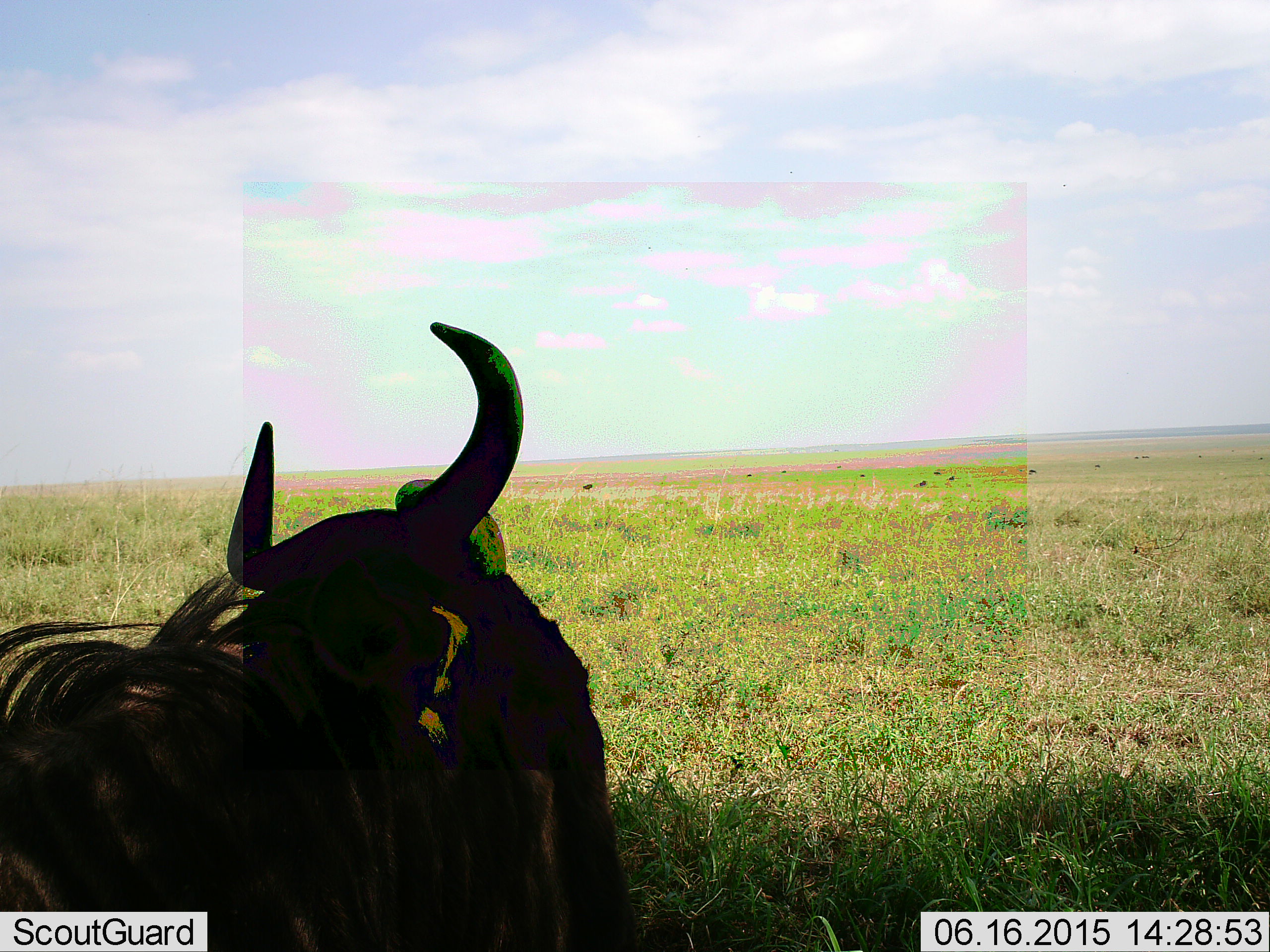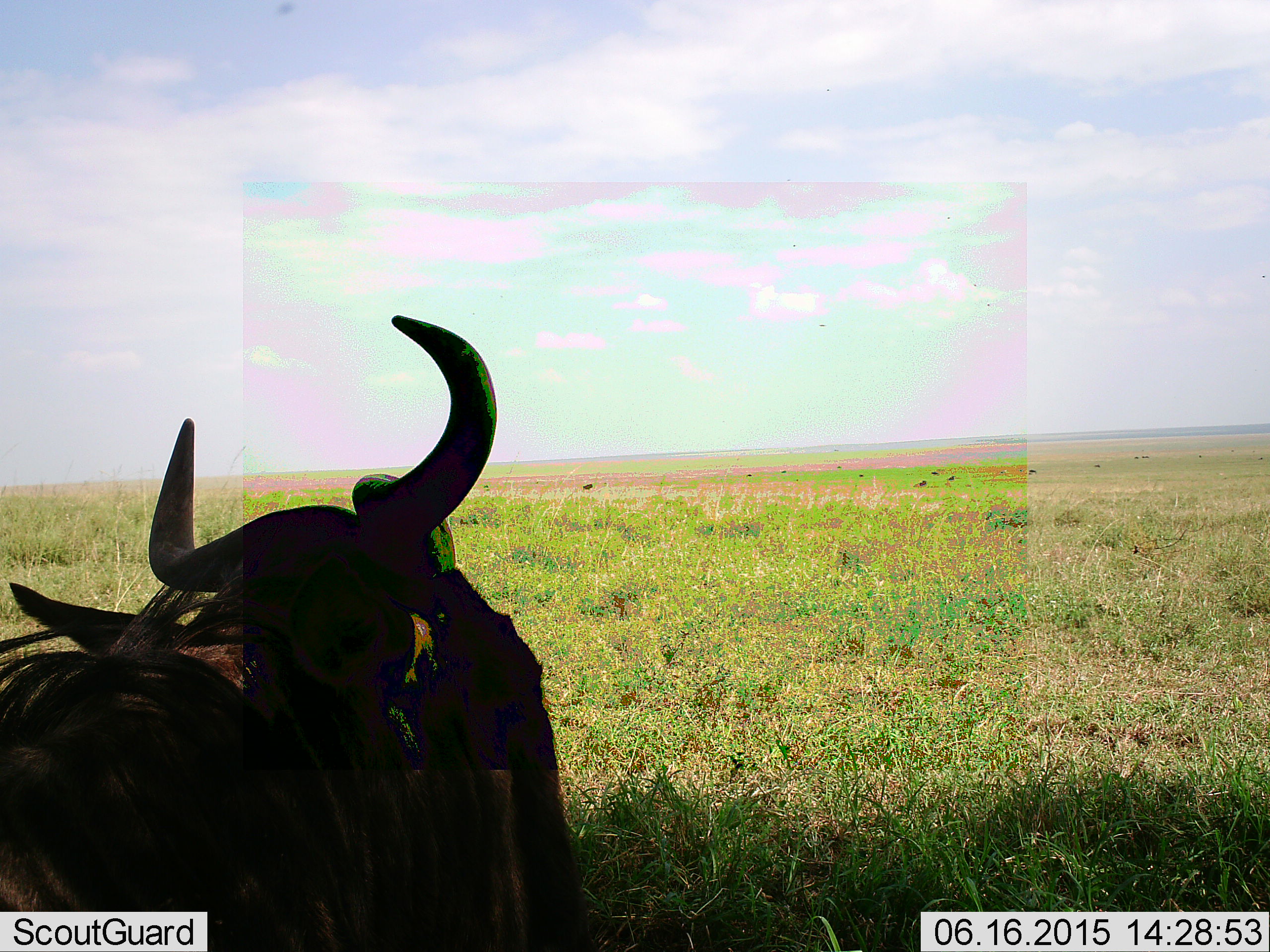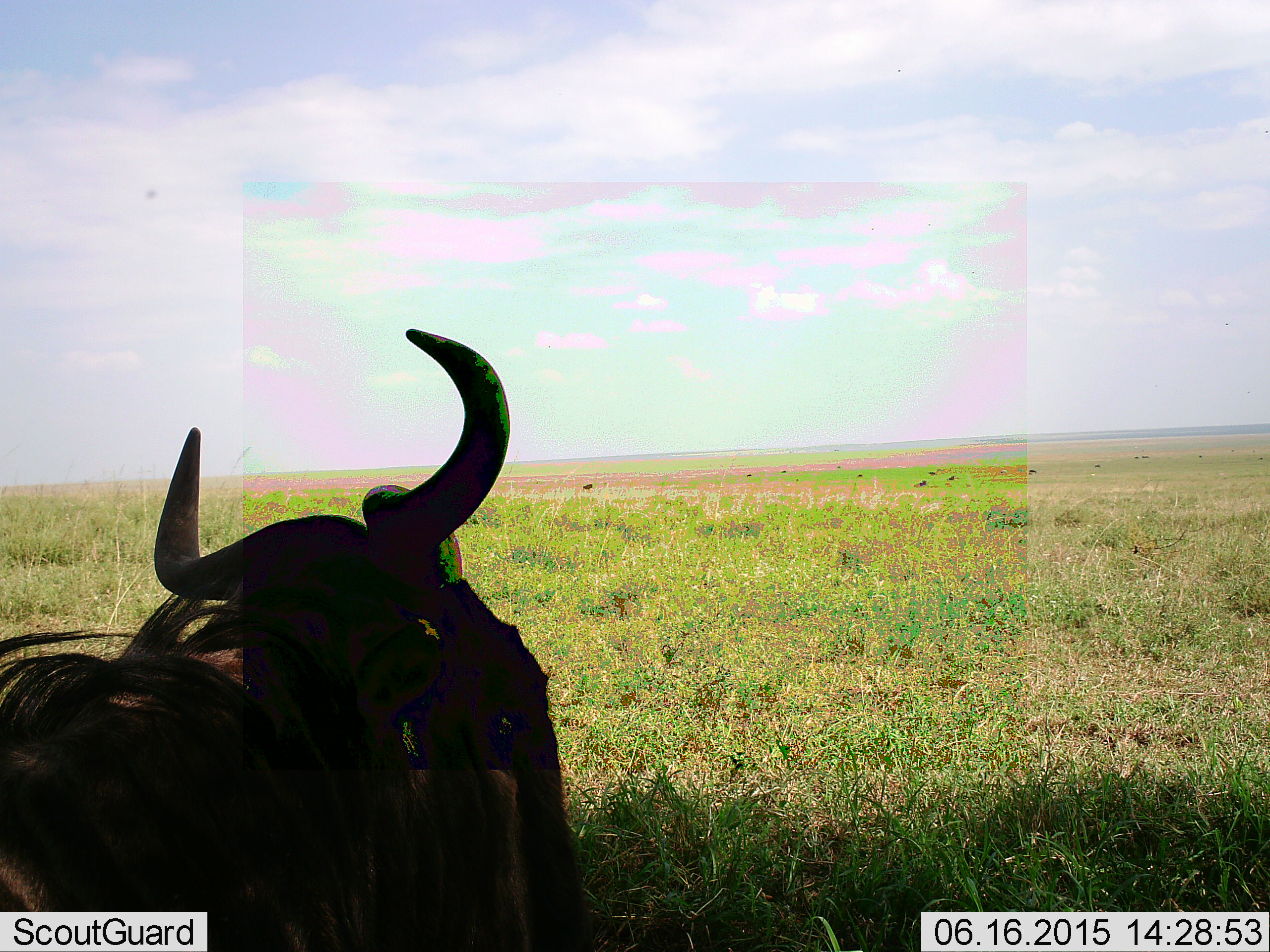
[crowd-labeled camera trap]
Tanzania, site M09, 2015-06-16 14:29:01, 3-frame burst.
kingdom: Animalia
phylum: Chordata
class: Mammalia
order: Artiodactyla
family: Bovidae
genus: Connochaetes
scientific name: Connochaetes taurinus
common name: blue wildebeest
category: wildebeest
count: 1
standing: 30%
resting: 70%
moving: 10%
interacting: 0%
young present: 0%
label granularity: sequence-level